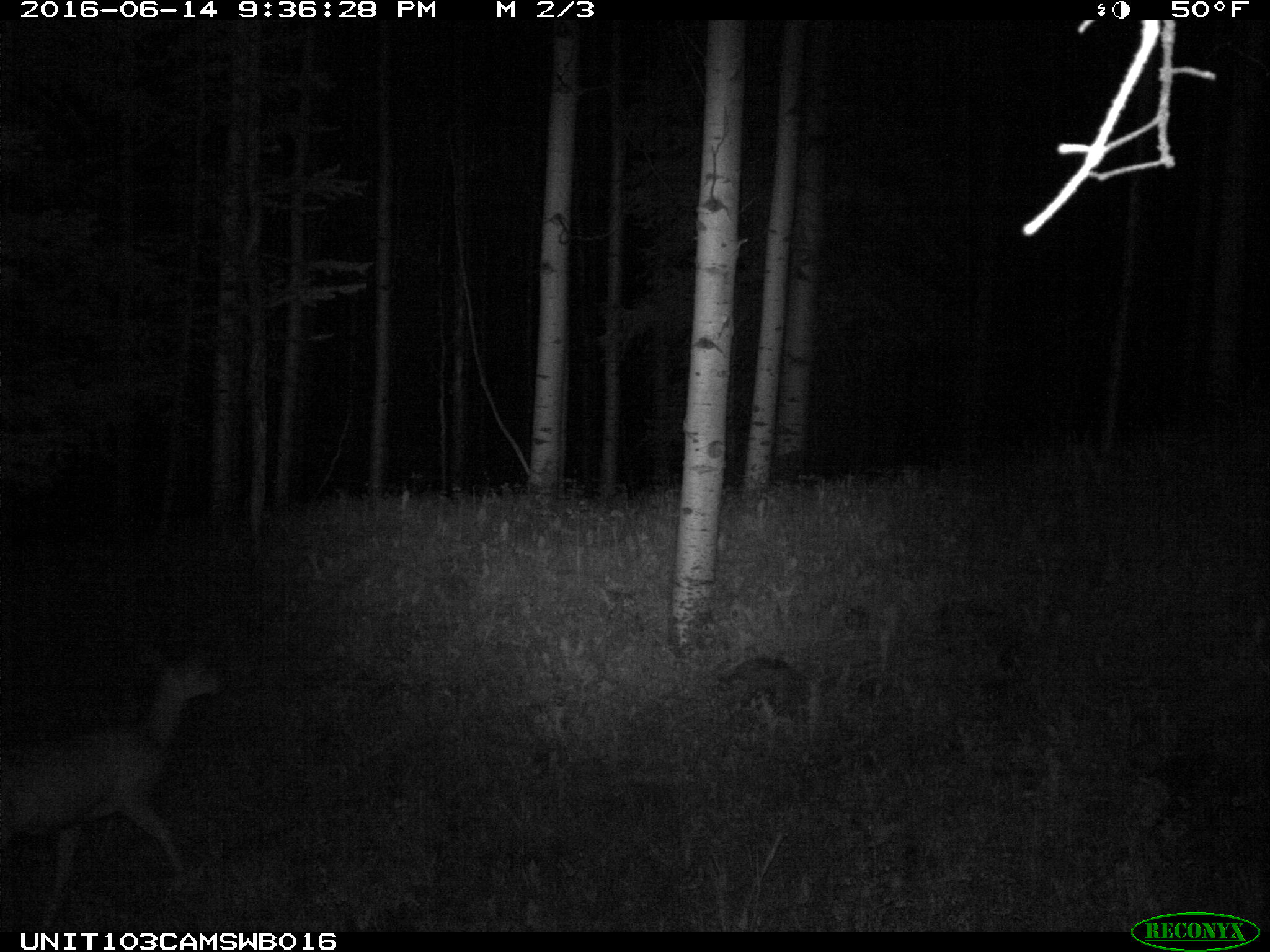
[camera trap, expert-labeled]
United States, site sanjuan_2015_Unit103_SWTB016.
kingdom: Animalia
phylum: Chordata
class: Mammalia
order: Artiodactyla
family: Cervidae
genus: Odocoileus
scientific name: Odocoileus hemionus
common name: mule deer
Odocoileus hemionus (mule deer).